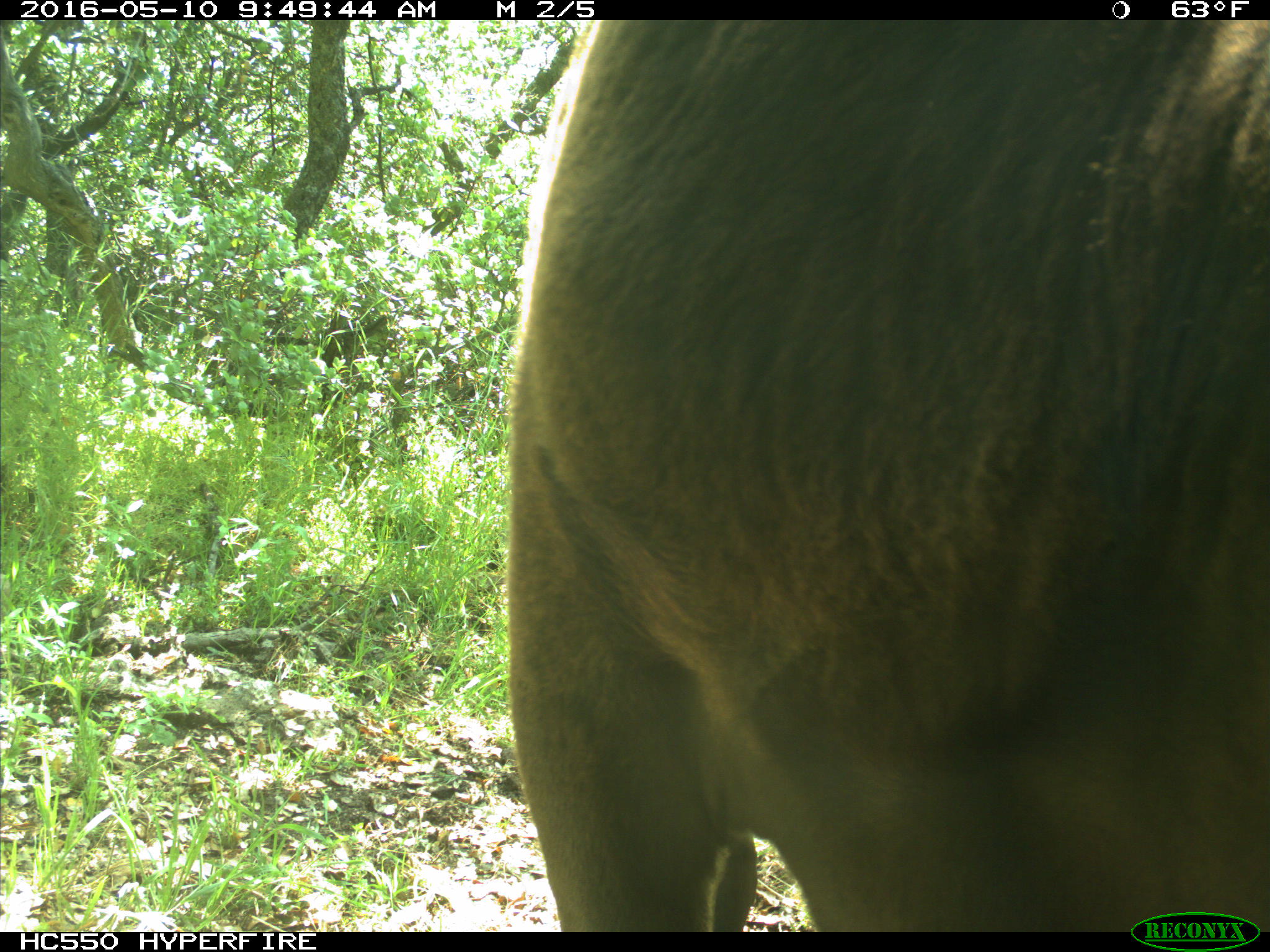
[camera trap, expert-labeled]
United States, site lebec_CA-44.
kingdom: Animalia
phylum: Chordata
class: Mammalia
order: Artiodactyla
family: Bovidae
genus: Bos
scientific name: Bos taurus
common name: domestic cow